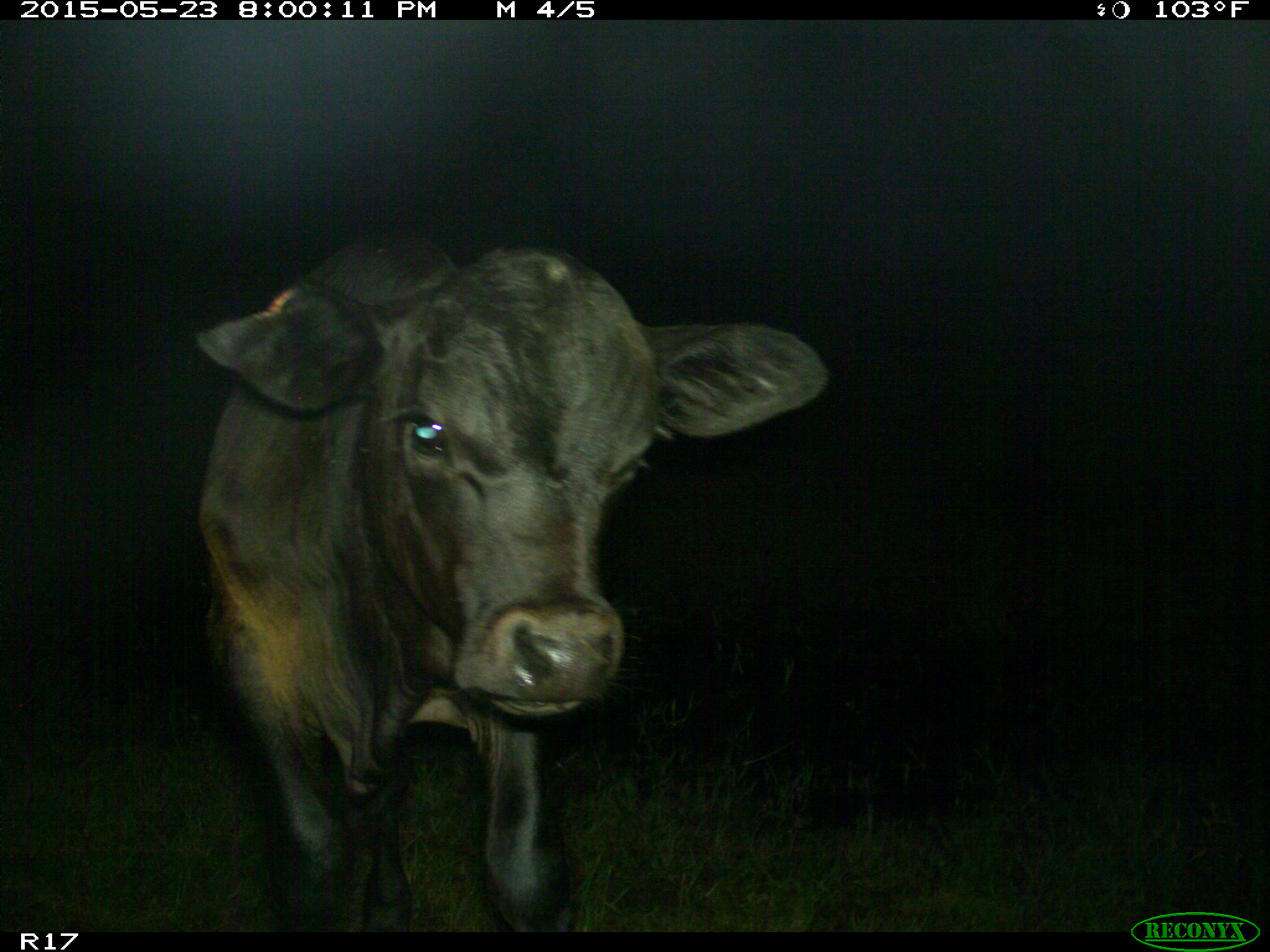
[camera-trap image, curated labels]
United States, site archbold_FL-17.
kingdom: Animalia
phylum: Chordata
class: Mammalia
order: Artiodactyla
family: Bovidae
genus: Bos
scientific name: Bos taurus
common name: domestic cow